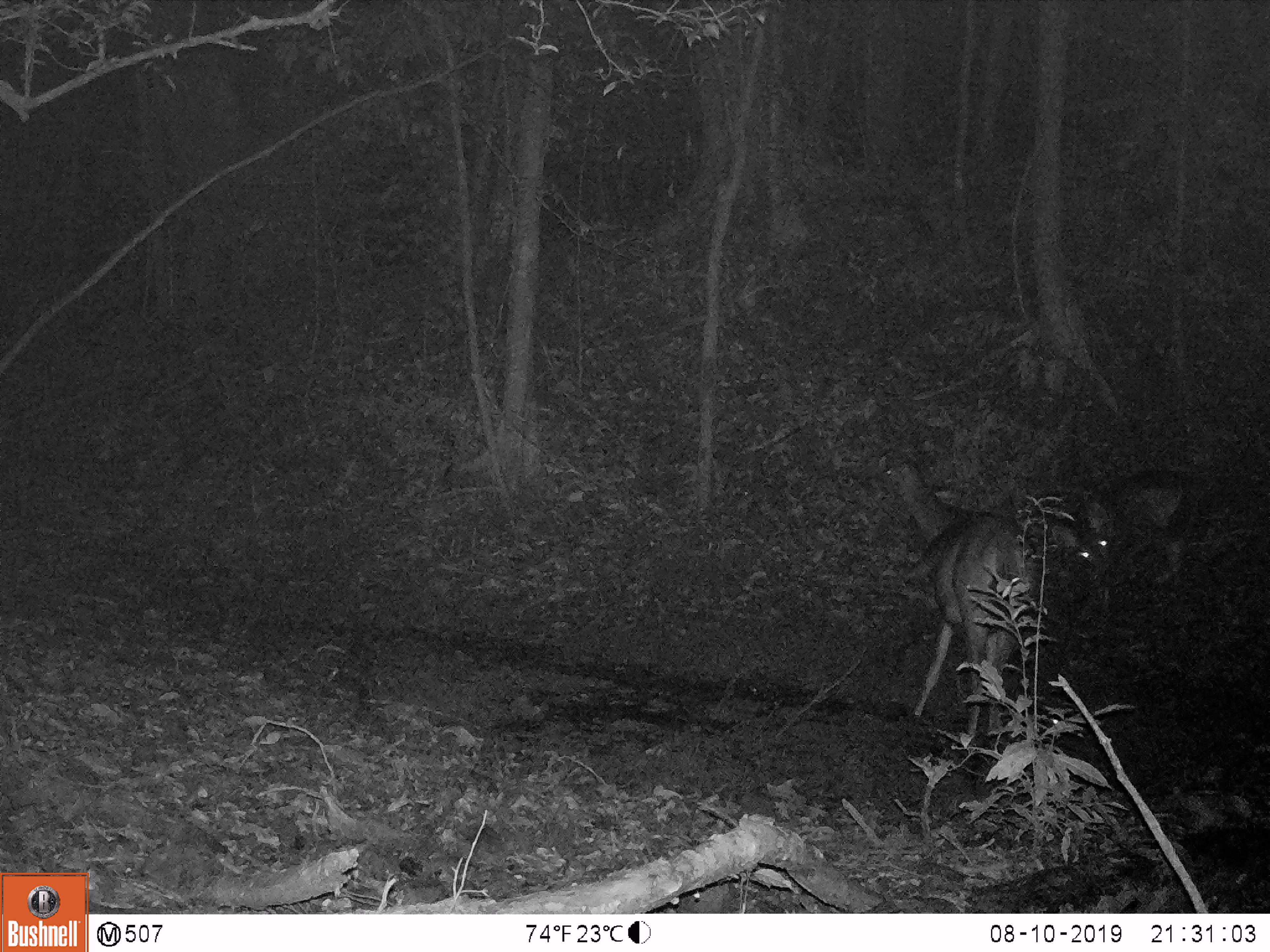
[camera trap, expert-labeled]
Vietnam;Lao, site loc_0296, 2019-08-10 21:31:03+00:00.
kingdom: Animalia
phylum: Chordata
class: Mammalia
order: Artiodactyla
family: Cervidae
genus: Rusa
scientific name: Rusa unicolor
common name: sambar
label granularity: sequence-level